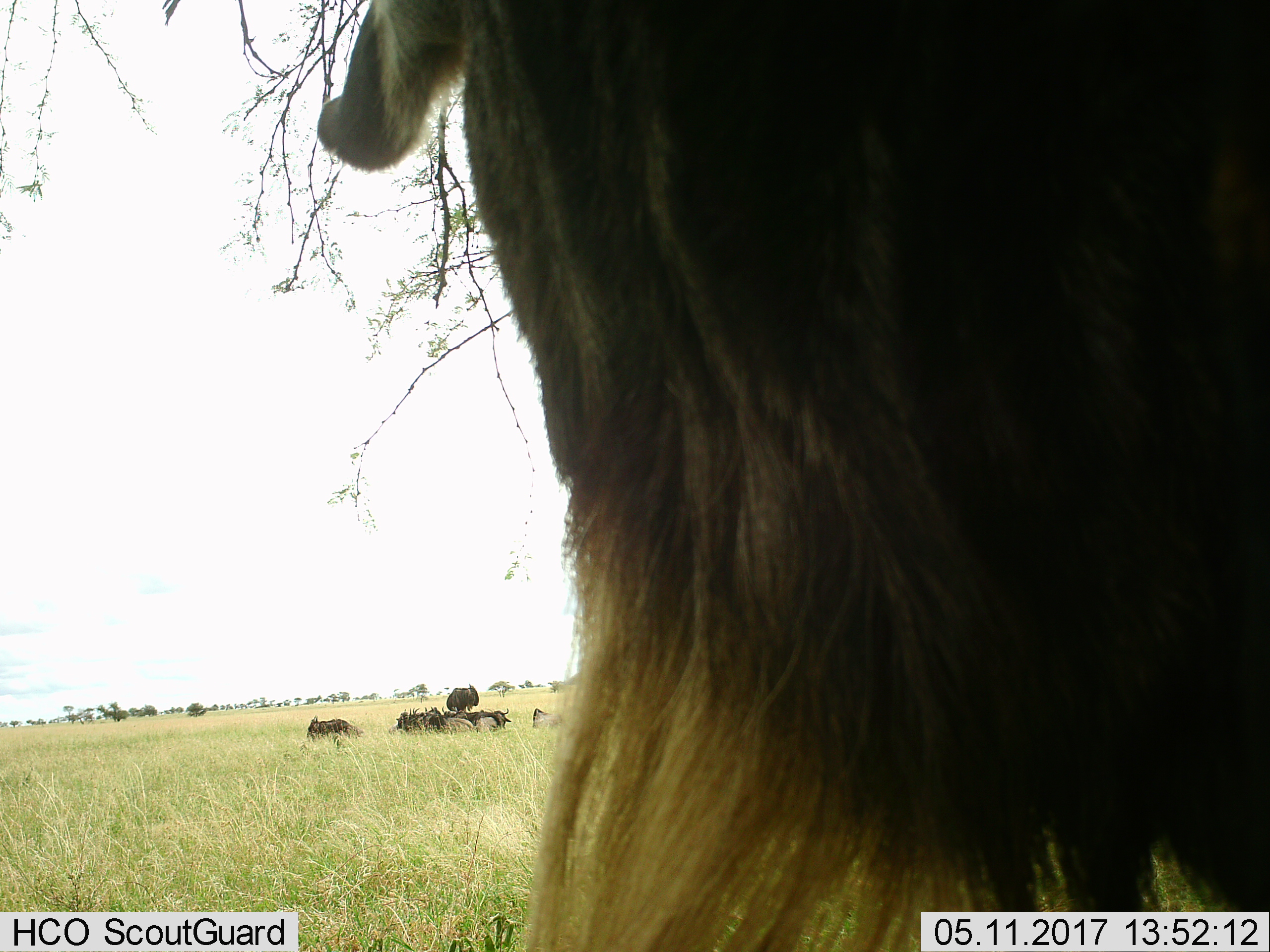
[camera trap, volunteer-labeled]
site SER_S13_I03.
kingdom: Animalia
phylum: Chordata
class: Mammalia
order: Artiodactyla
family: Bovidae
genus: Connochaetes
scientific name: Connochaetes taurinus taurinus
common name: blue wildebeest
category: wildebeestblue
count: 10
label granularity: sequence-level